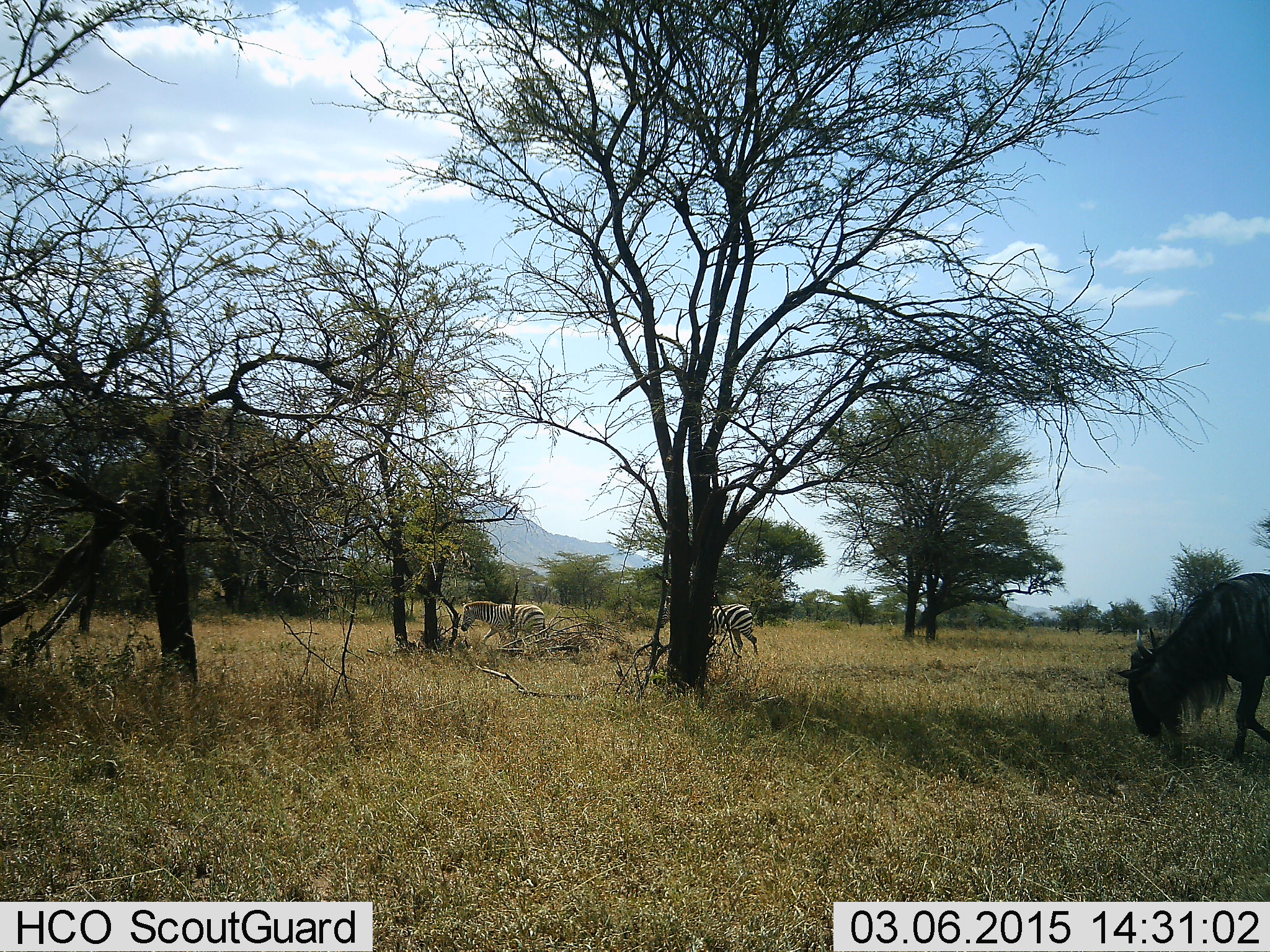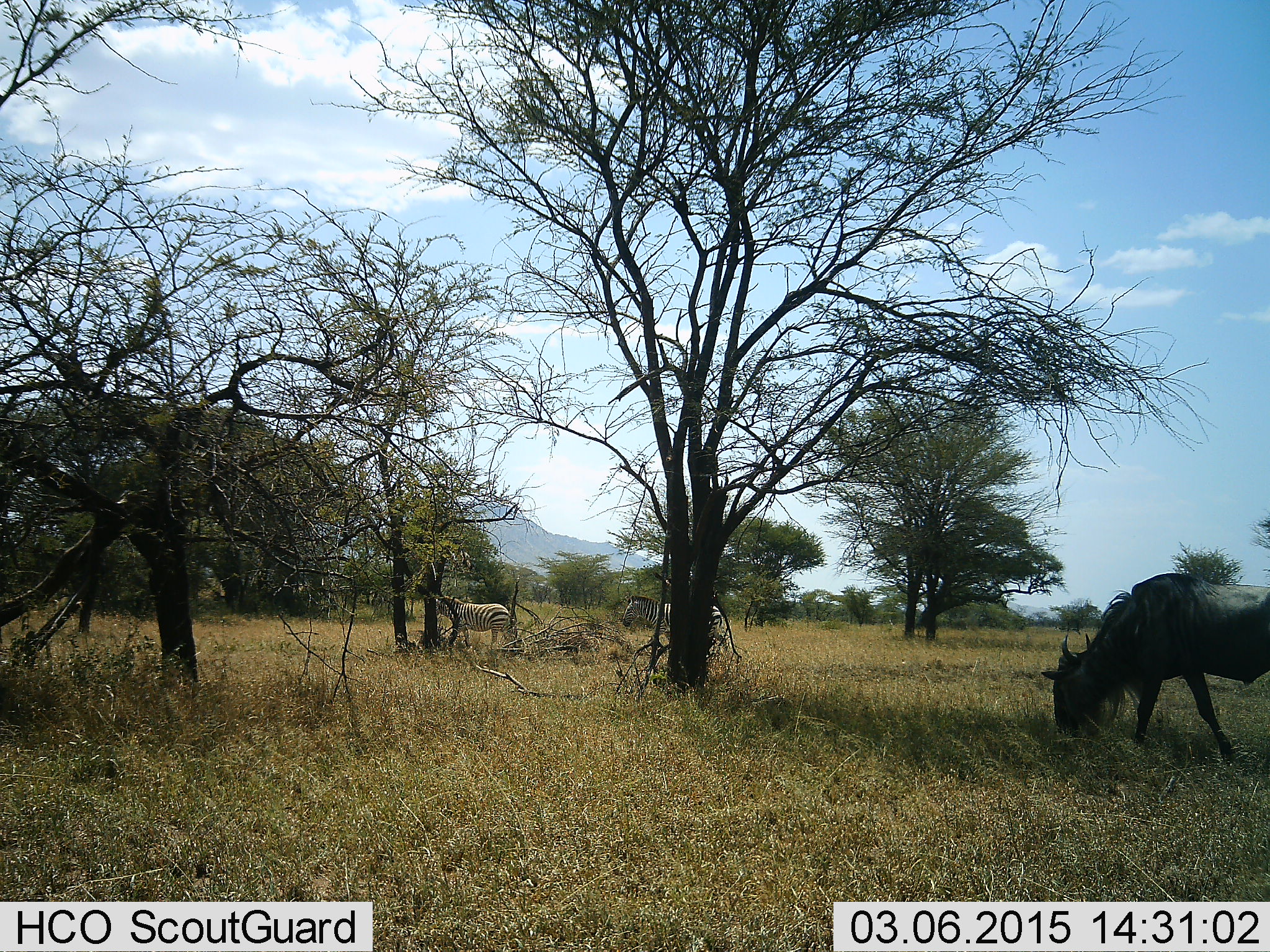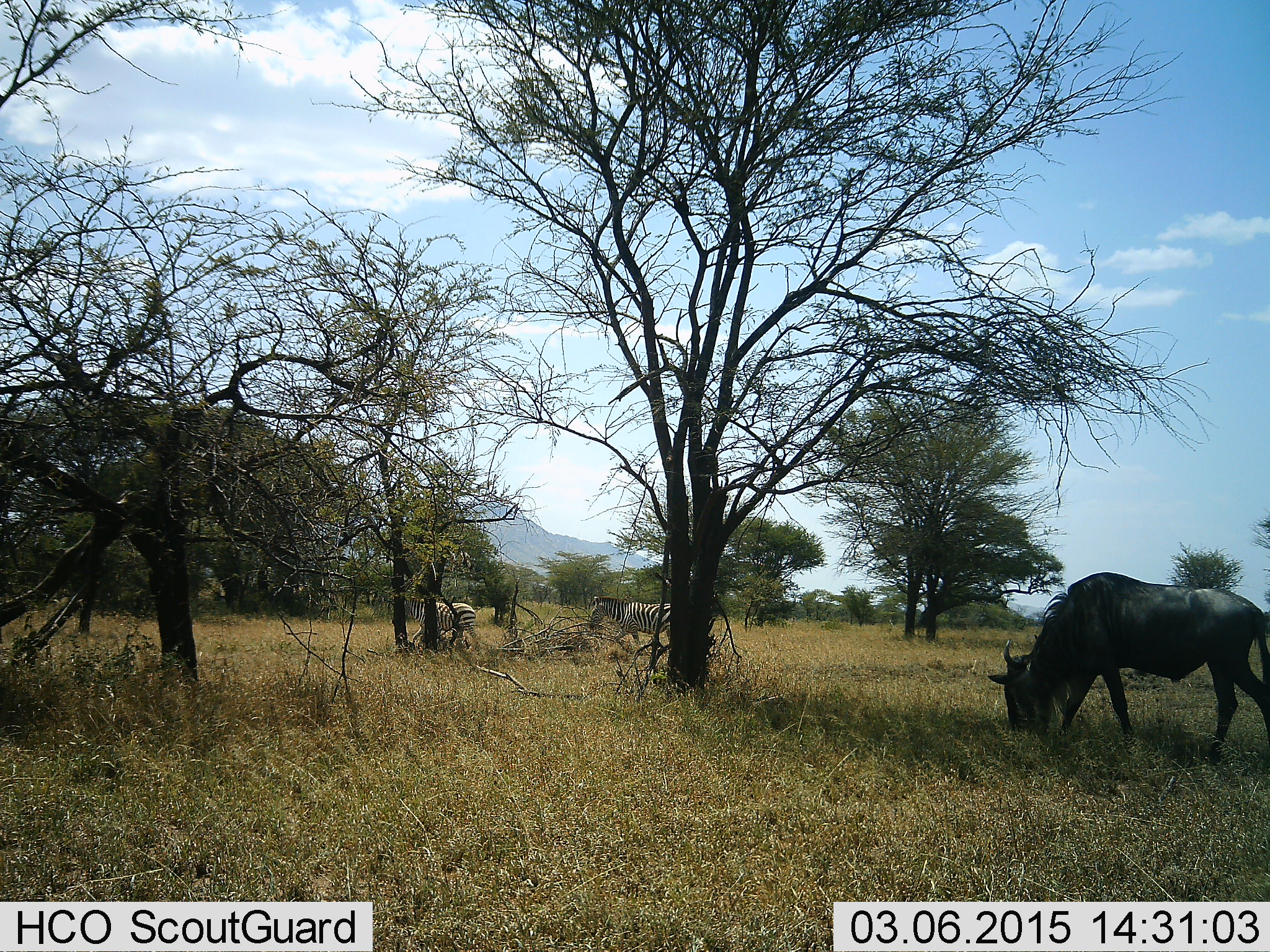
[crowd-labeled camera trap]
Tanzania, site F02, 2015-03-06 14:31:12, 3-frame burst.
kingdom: Animalia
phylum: Chordata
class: Mammalia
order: Artiodactyla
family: Bovidae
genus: Connochaetes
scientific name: Connochaetes taurinus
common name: blue wildebeest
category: wildebeest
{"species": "wildebeest (blue wildebeest) (Connochaetes taurinus)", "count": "1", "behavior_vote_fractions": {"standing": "10%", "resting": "0%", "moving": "60%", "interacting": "0%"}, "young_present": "0%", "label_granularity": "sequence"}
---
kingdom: Animalia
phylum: Chordata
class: Mammalia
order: Perissodactyla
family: Equidae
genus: Equus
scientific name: Equus quagga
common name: plains zebra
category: zebra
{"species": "zebra (plains zebra) (Equus quagga)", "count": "2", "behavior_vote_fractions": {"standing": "0%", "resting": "0%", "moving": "100%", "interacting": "0%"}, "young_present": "10%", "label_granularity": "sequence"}